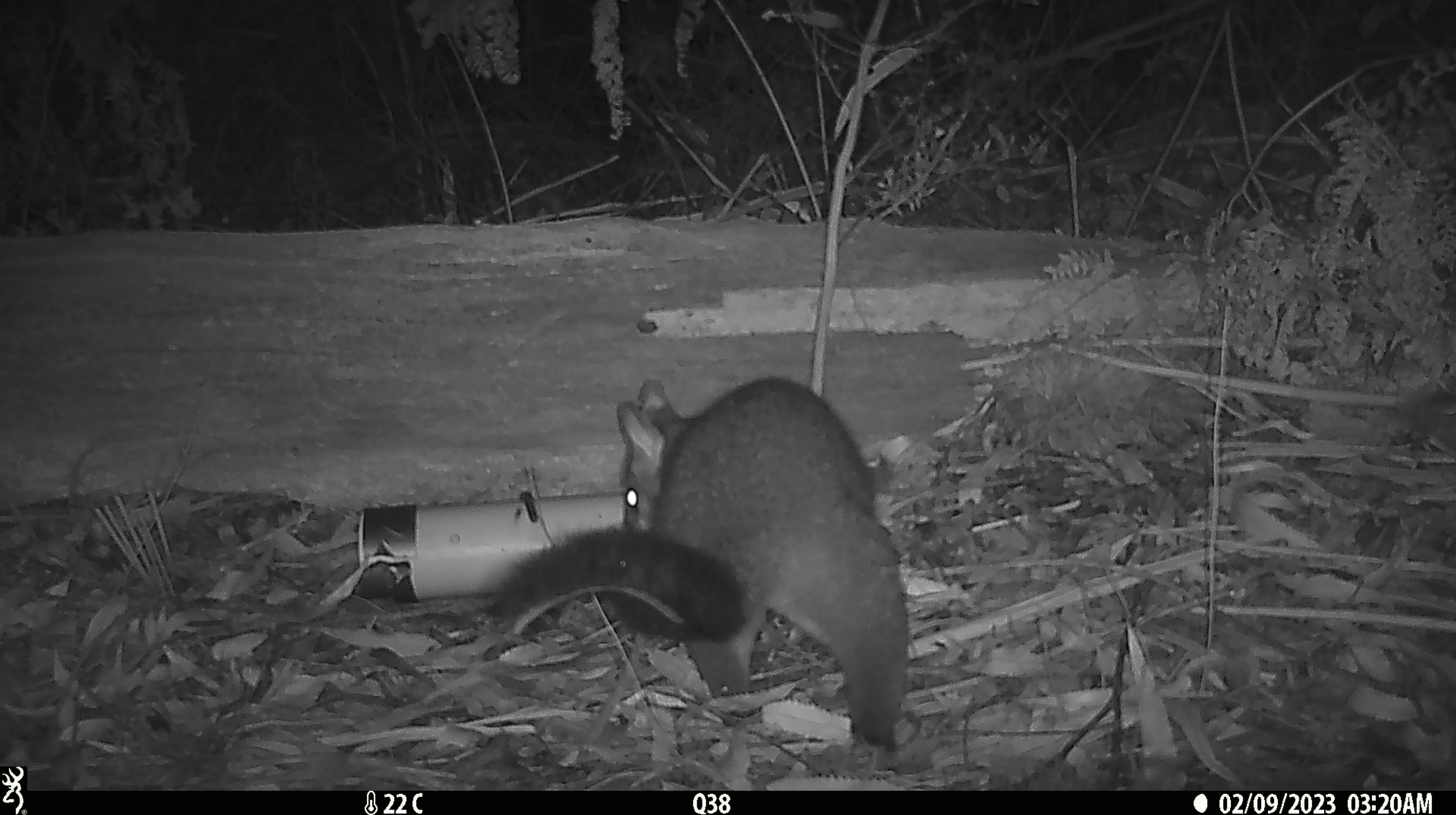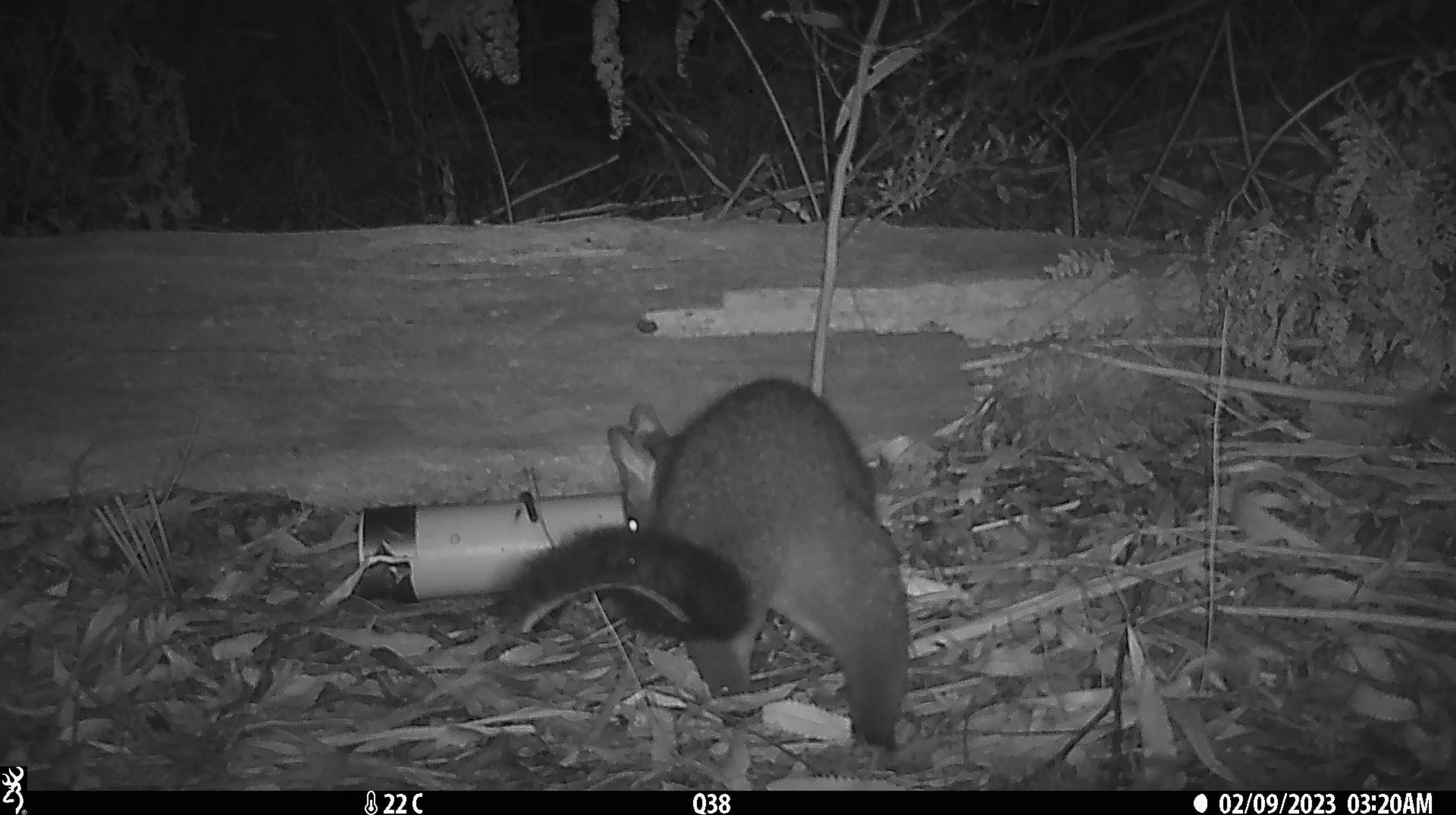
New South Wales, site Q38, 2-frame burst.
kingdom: Animalia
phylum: Chordata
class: Mammalia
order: Diprotodontia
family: Phalangeridae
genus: Trichosurus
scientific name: Trichosurus vulpecula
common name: common brushtail possum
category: possum